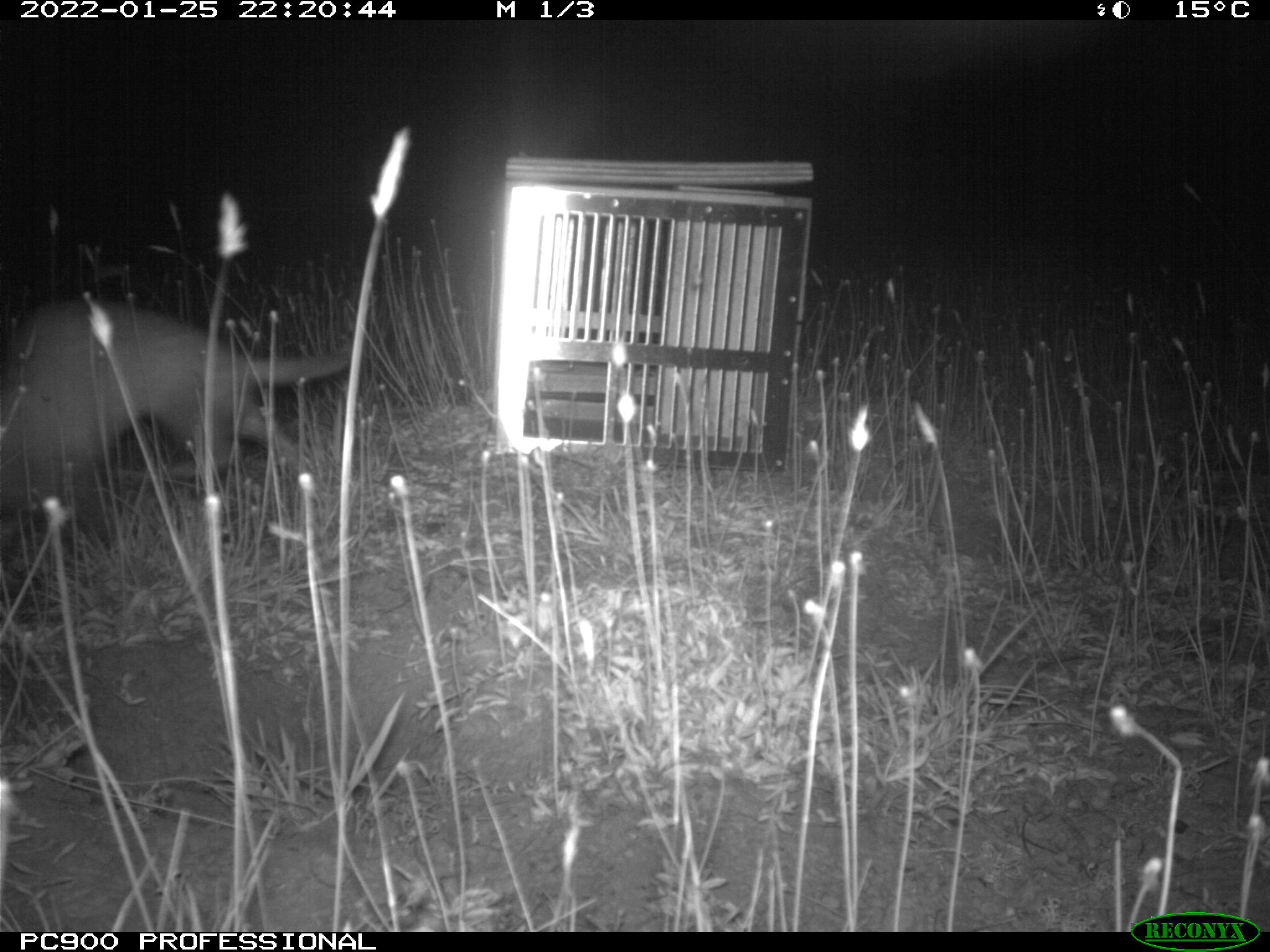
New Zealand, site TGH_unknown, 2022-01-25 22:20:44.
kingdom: Animalia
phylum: Chordata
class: Mammalia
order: Carnivora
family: Mustelidae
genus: Mustela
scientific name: Mustela furo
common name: ferret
Ferret (Mustela furo).